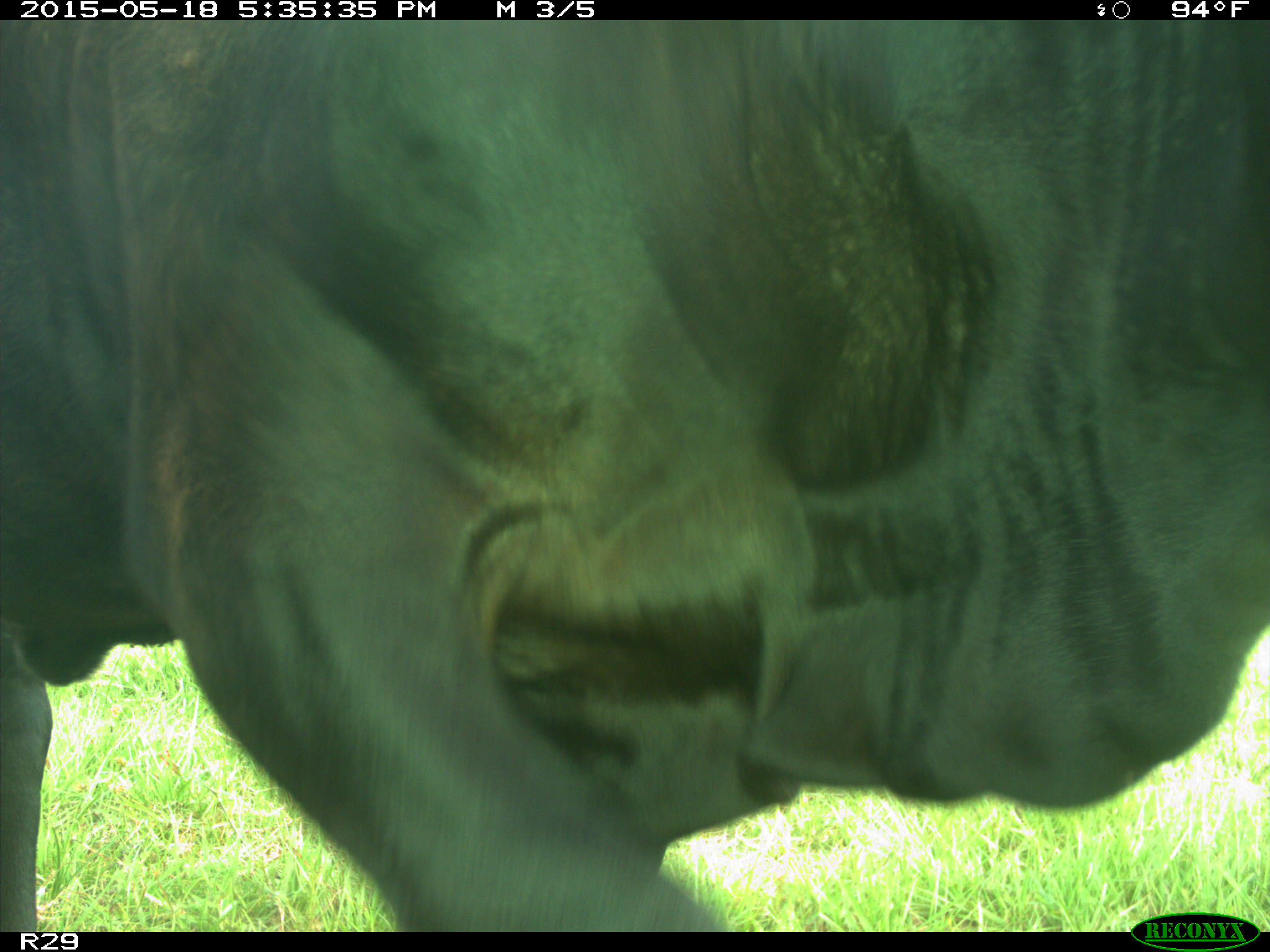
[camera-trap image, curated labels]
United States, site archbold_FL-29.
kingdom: Animalia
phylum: Chordata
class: Mammalia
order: Artiodactyla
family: Bovidae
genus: Bos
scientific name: Bos taurus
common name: domestic cow